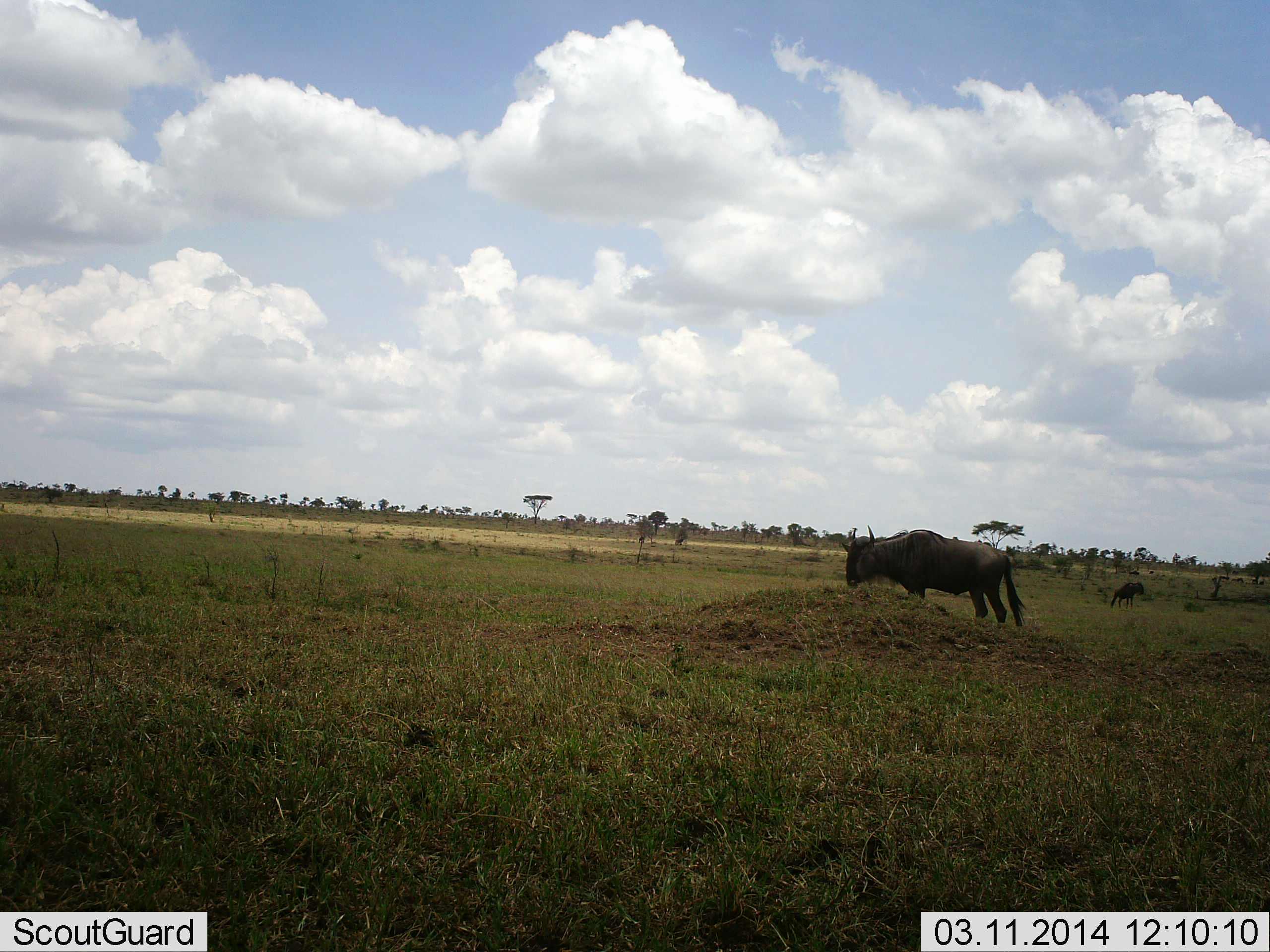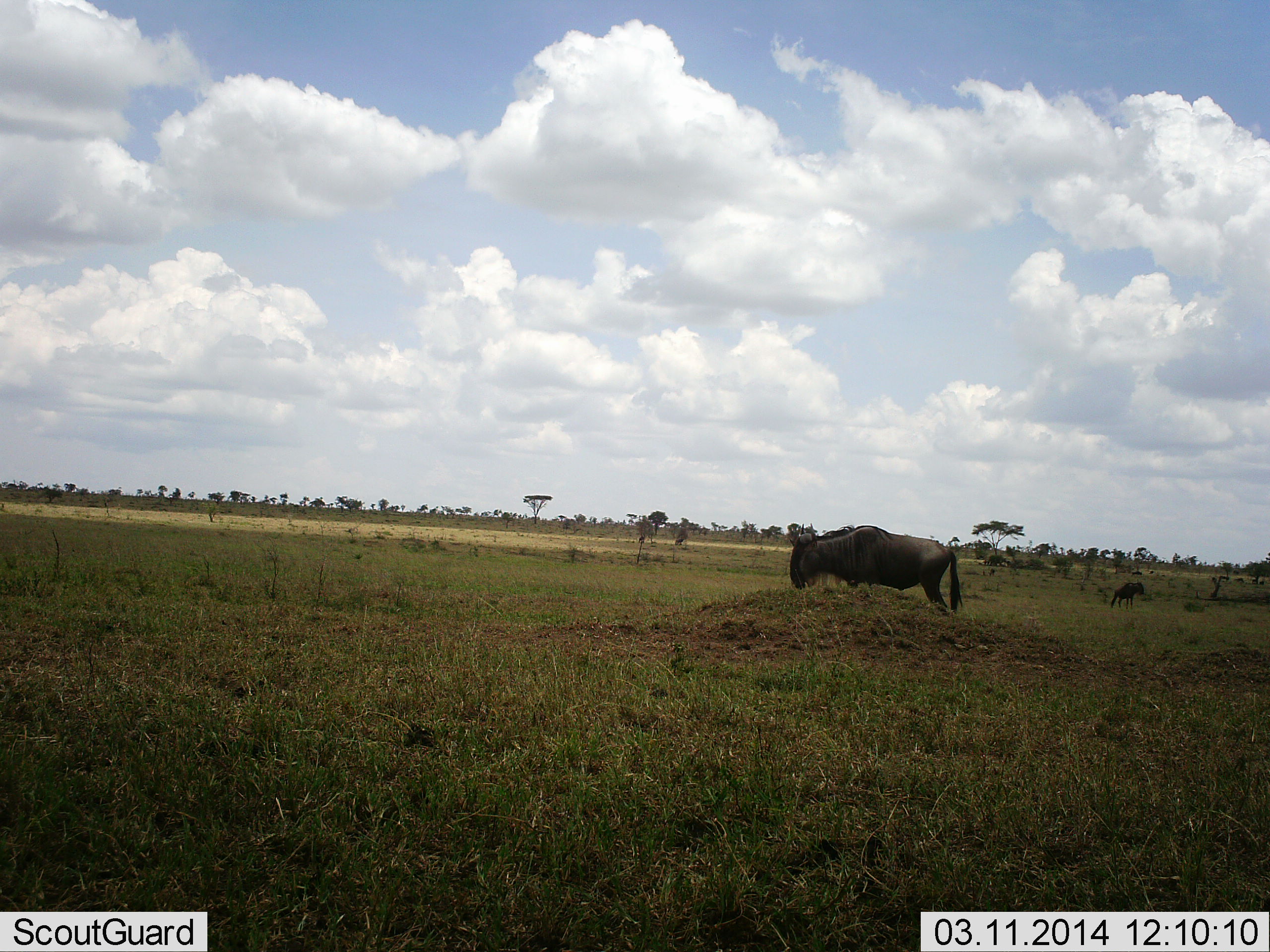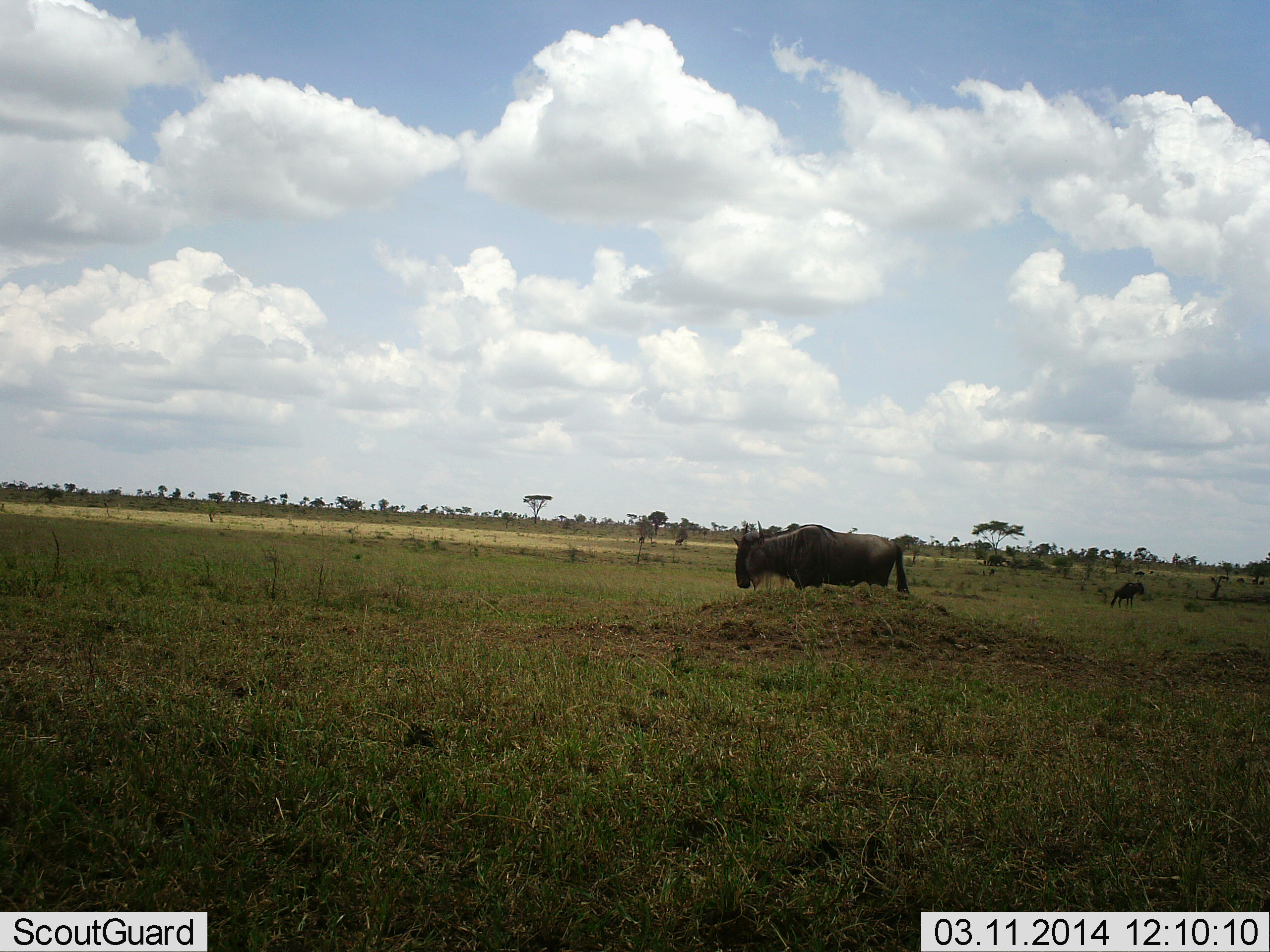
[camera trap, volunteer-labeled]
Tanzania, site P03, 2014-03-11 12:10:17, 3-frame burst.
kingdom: Animalia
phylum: Chordata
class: Mammalia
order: Artiodactyla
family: Bovidae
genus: Connochaetes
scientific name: Connochaetes taurinus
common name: blue wildebeest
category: wildebeest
Wildebeest (blue wildebeest) (Connochaetes taurinus), count 2. Behavior (volunteer vote fractions): standing 51%, resting 1%, moving 71%, interacting 1%. Young present (vote fraction): 4%. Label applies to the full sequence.